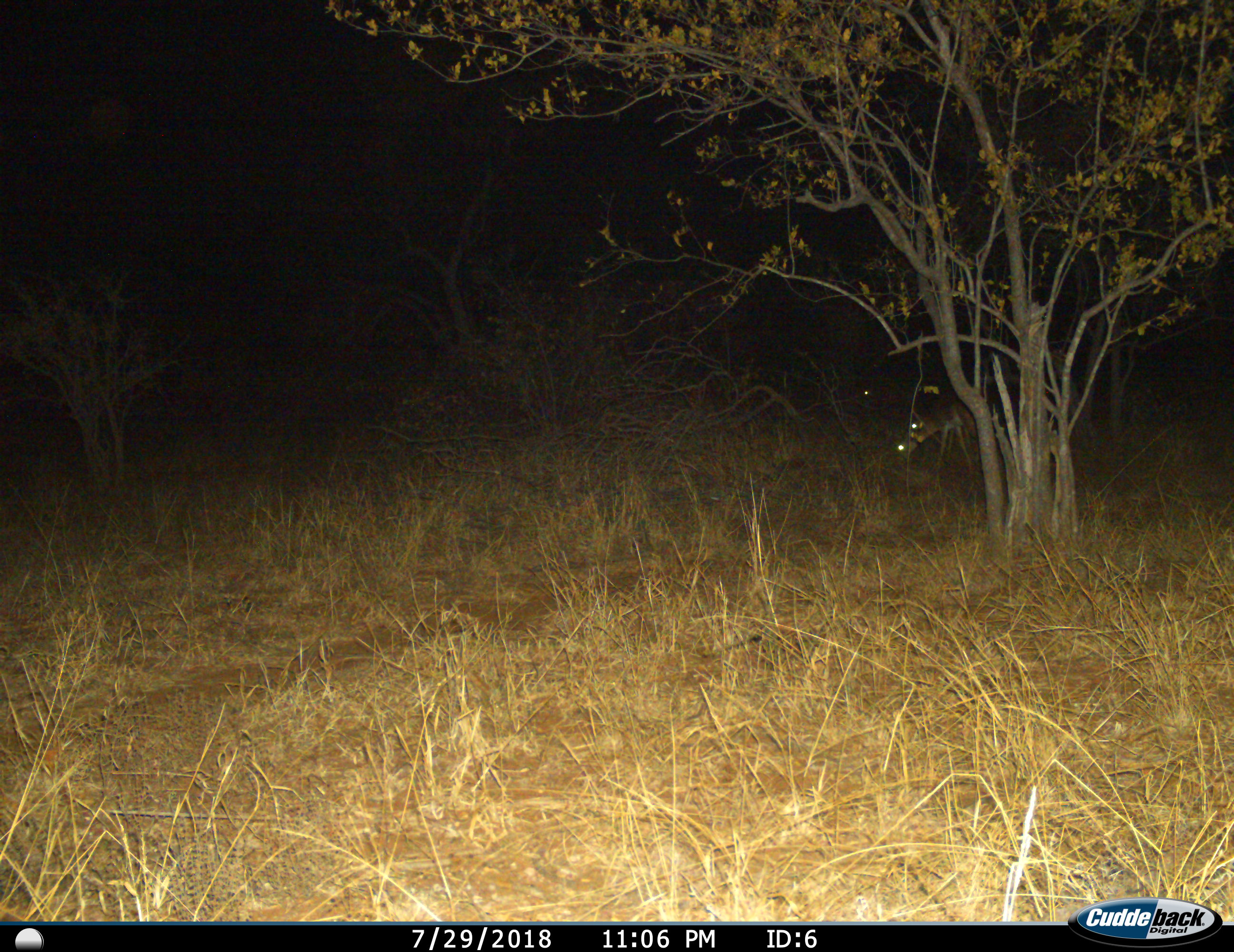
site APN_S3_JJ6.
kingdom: Animalia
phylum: Chordata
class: Mammalia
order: Artiodactyla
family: Bovidae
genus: Aepyceros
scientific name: Aepyceros melampus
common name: impala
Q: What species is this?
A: Impala (Aepyceros melampus).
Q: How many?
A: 2.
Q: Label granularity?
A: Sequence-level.